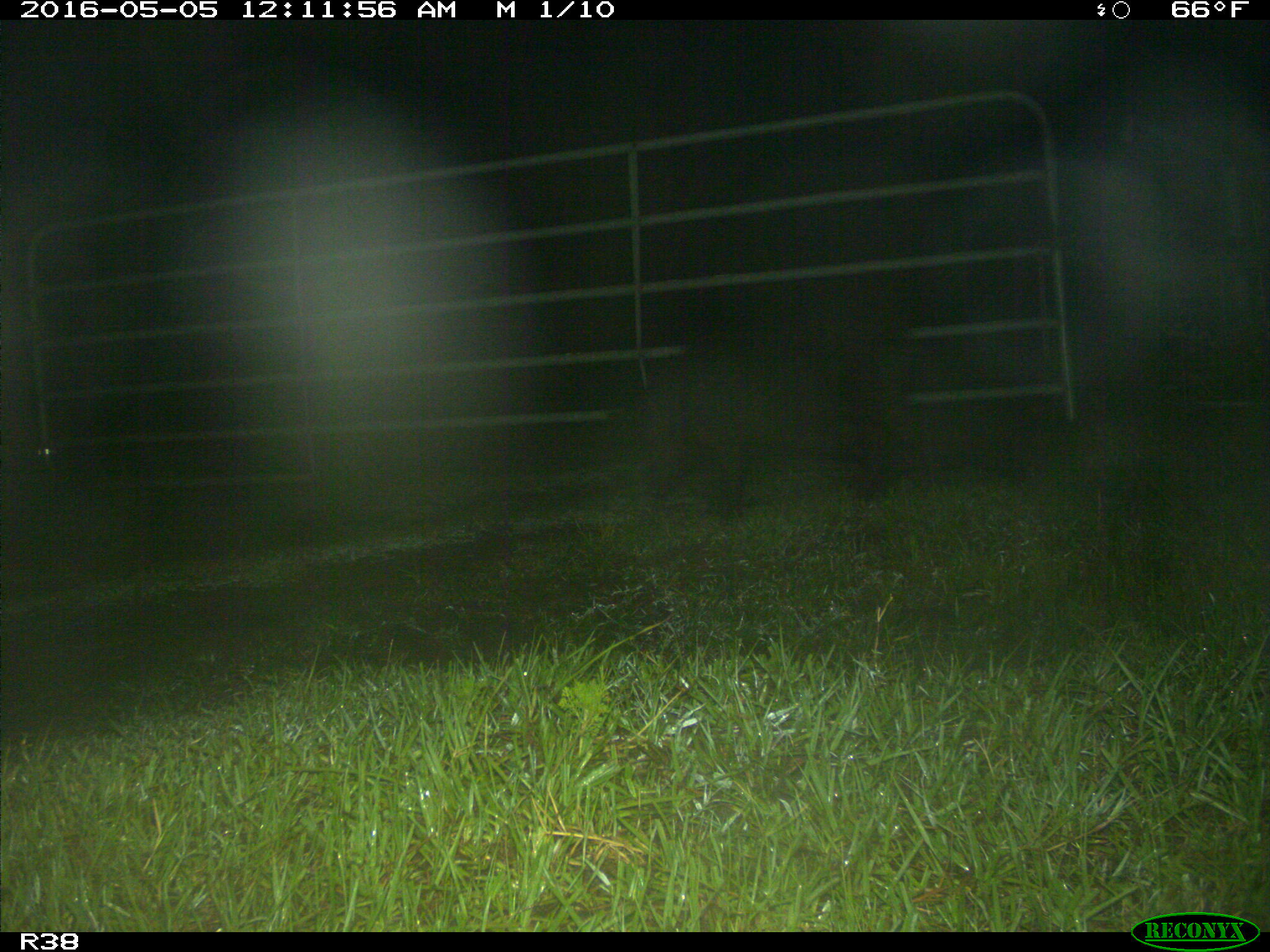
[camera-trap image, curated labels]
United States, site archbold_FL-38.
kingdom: Animalia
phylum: Chordata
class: Mammalia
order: Artiodactyla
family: Suidae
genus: Sus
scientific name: Sus scrofa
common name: wild boar